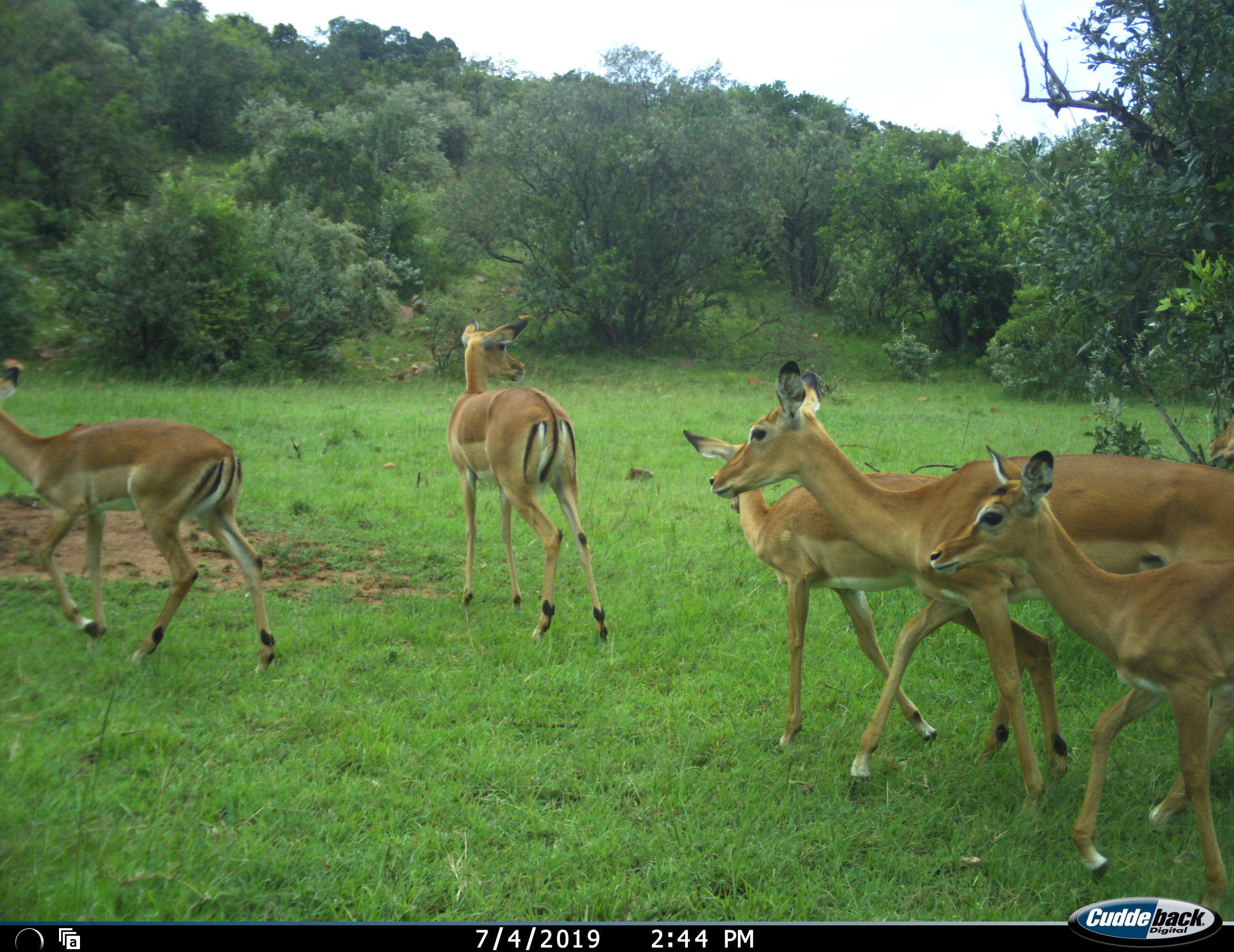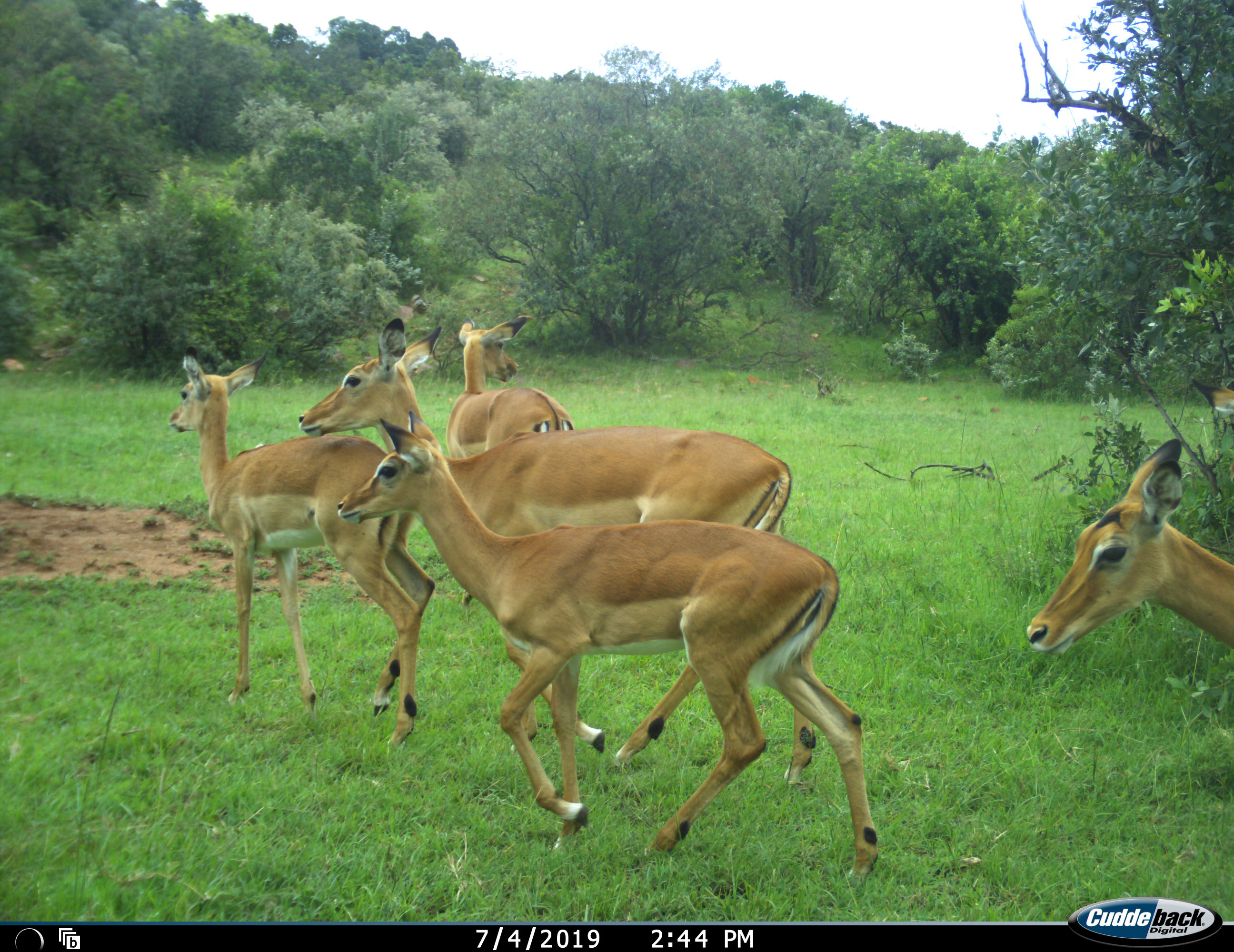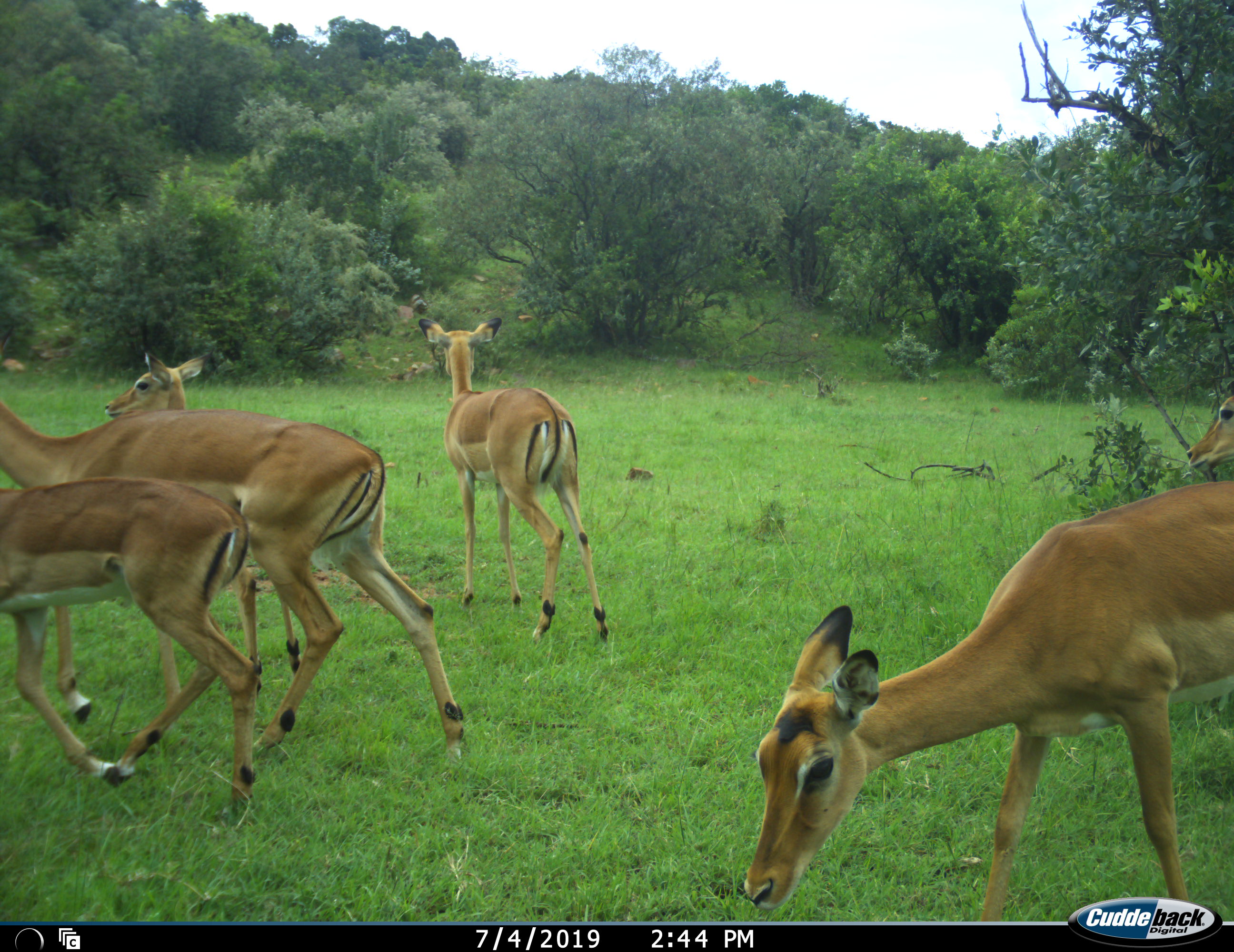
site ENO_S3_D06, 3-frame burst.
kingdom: Animalia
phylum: Chordata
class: Mammalia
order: Artiodactyla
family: Bovidae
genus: Aepyceros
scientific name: Aepyceros melampus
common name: impala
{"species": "impala (Aepyceros melampus)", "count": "6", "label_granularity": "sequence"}